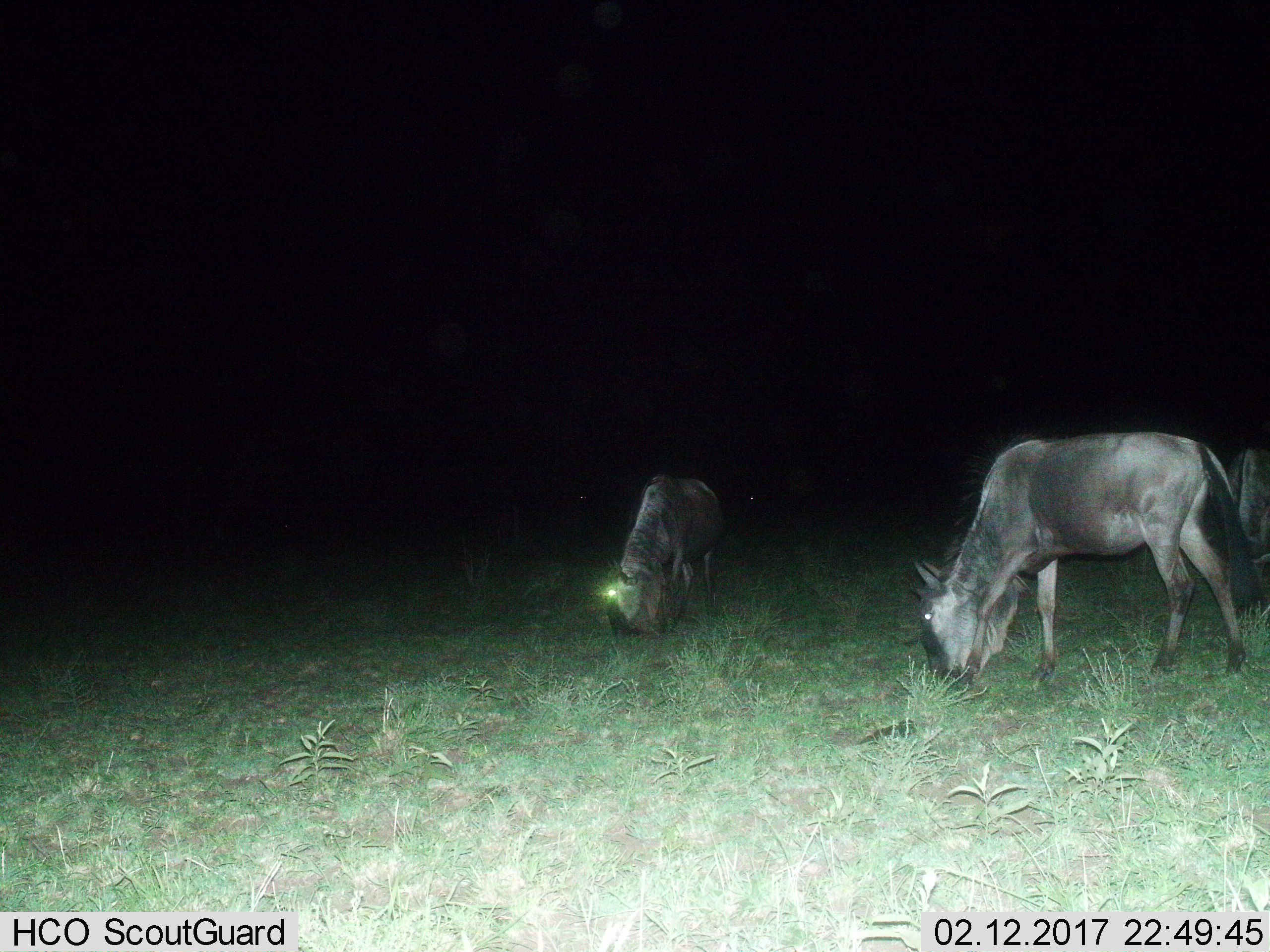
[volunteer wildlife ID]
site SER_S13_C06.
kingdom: Animalia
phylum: Chordata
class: Mammalia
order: Artiodactyla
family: Bovidae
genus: Connochaetes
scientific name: Connochaetes taurinus taurinus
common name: blue wildebeest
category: wildebeestblue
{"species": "wildebeestblue (blue wildebeest) (Connochaetes taurinus taurinus)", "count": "3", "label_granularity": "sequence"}